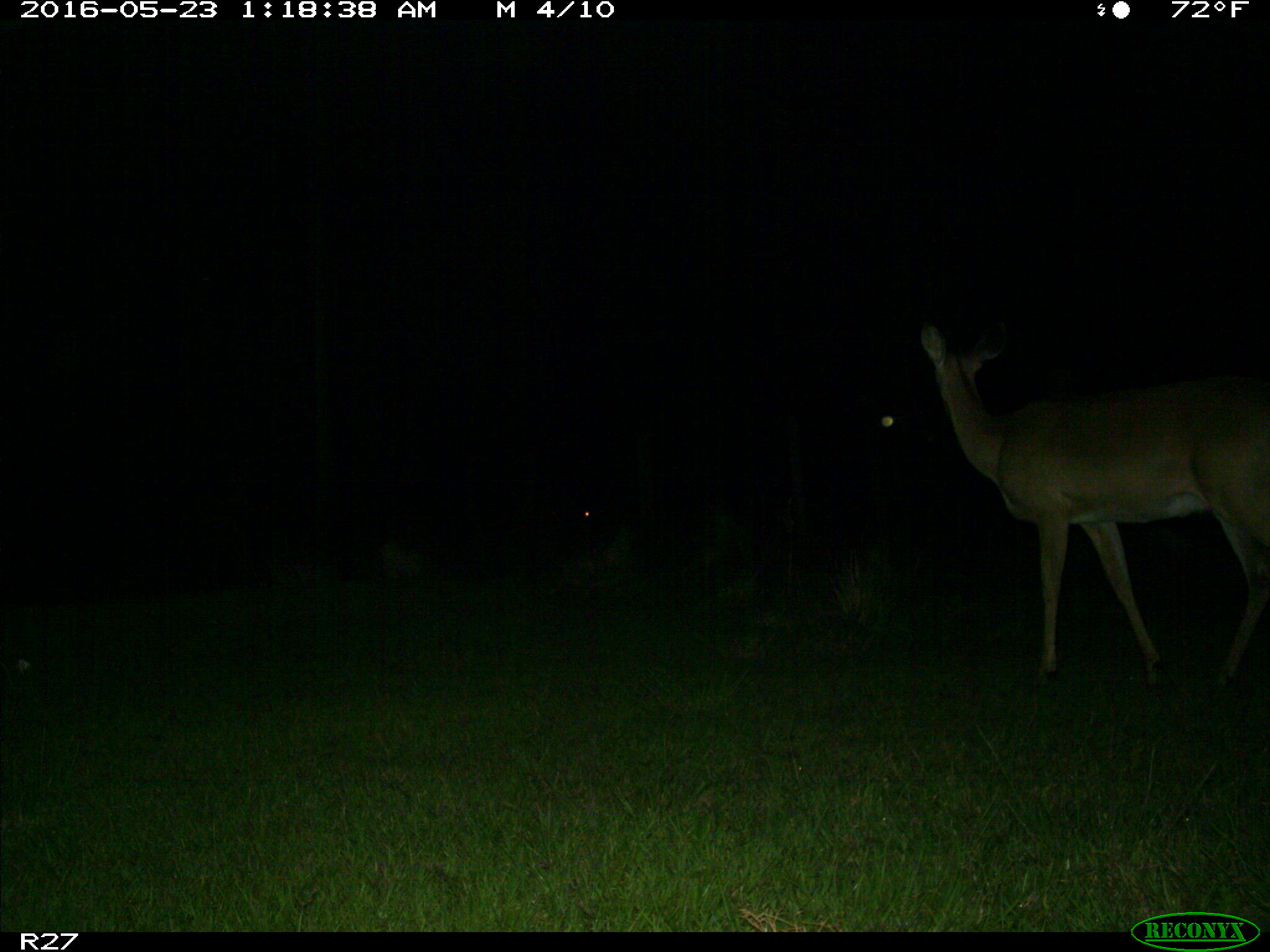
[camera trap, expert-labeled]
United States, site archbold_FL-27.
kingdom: Animalia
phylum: Chordata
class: Mammalia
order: Artiodactyla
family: Cervidae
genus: Odocoileus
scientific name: Odocoileus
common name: deer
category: unidentified deer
Unidentified deer (deer) (Odocoileus).